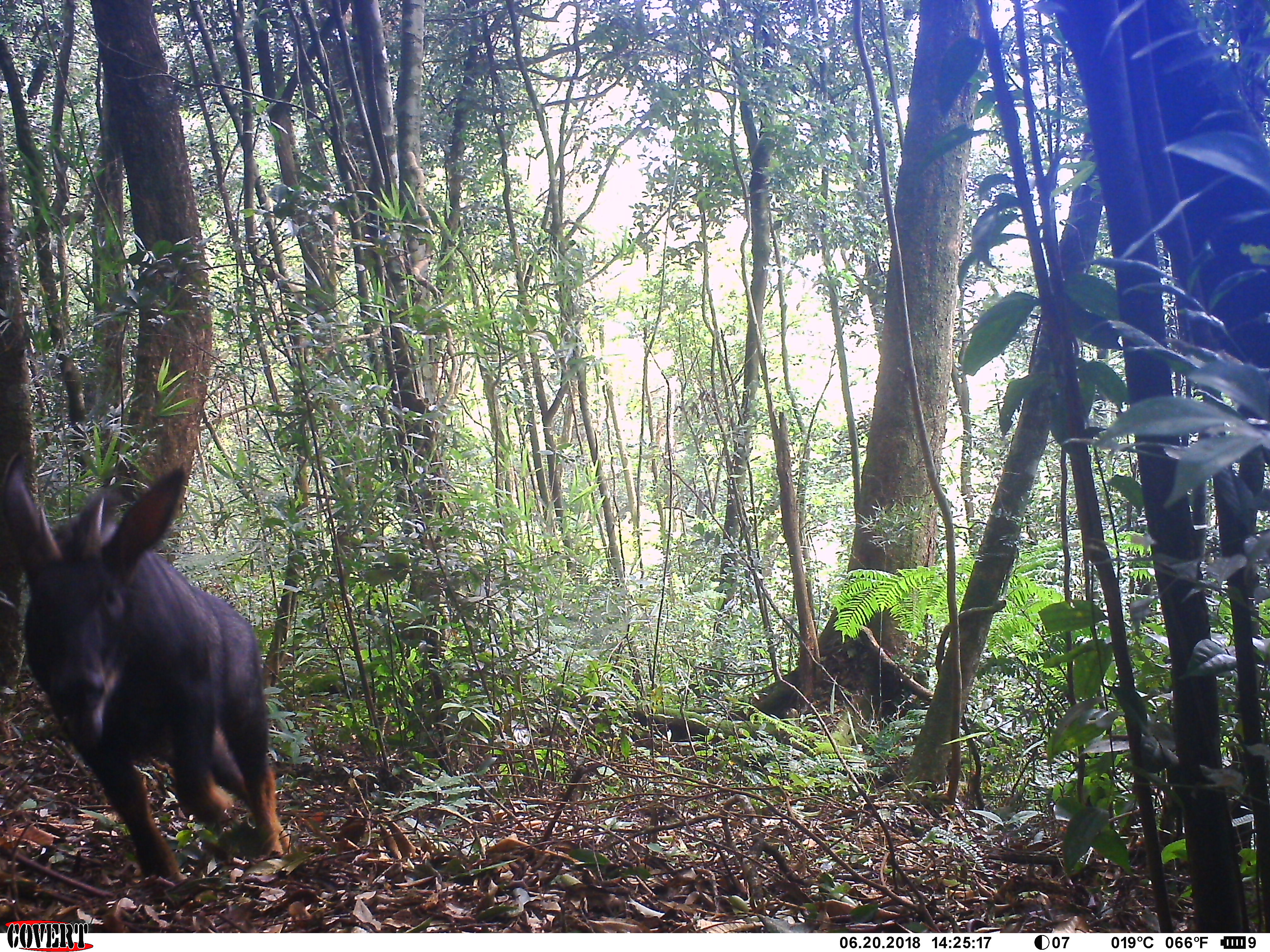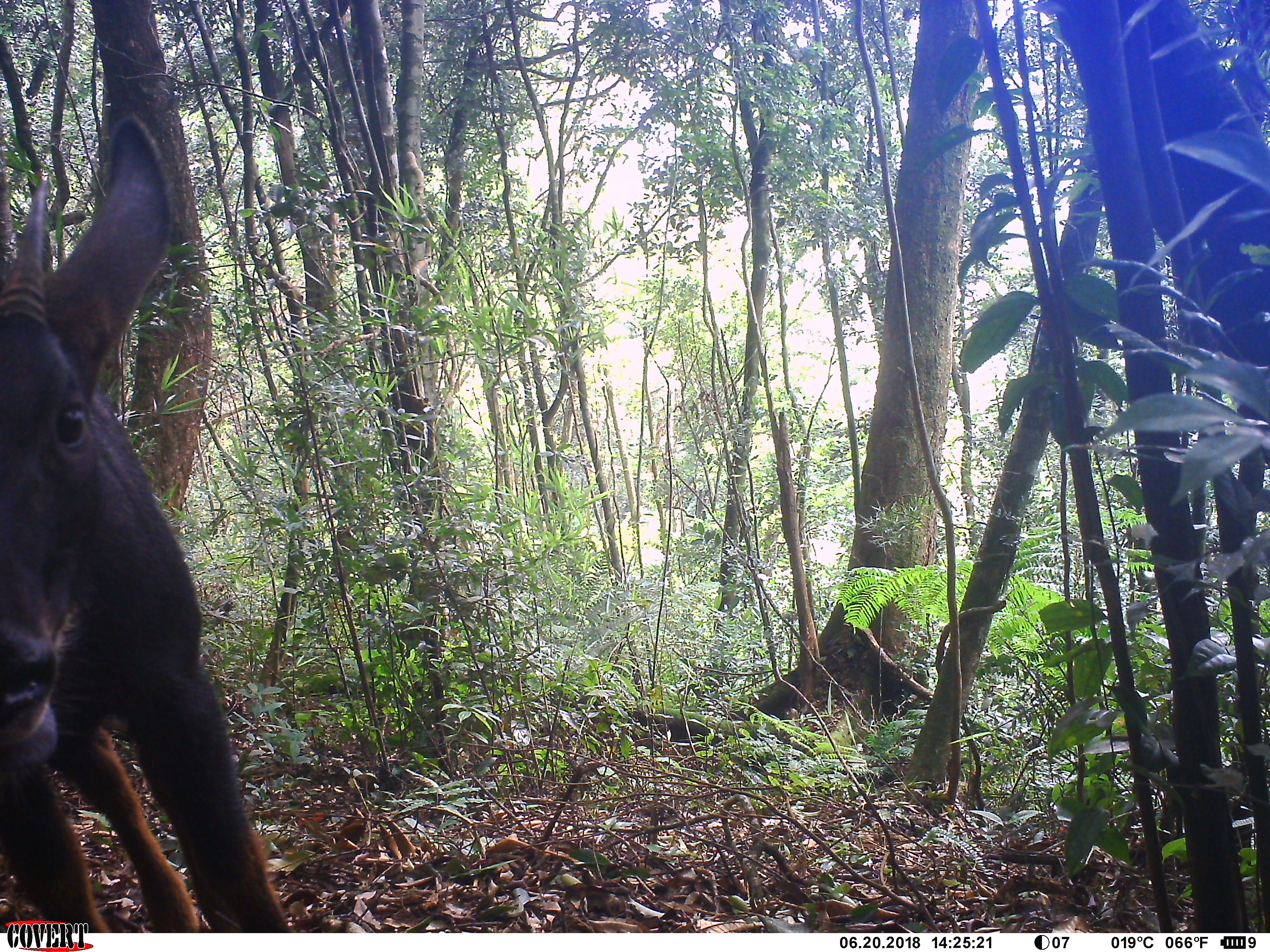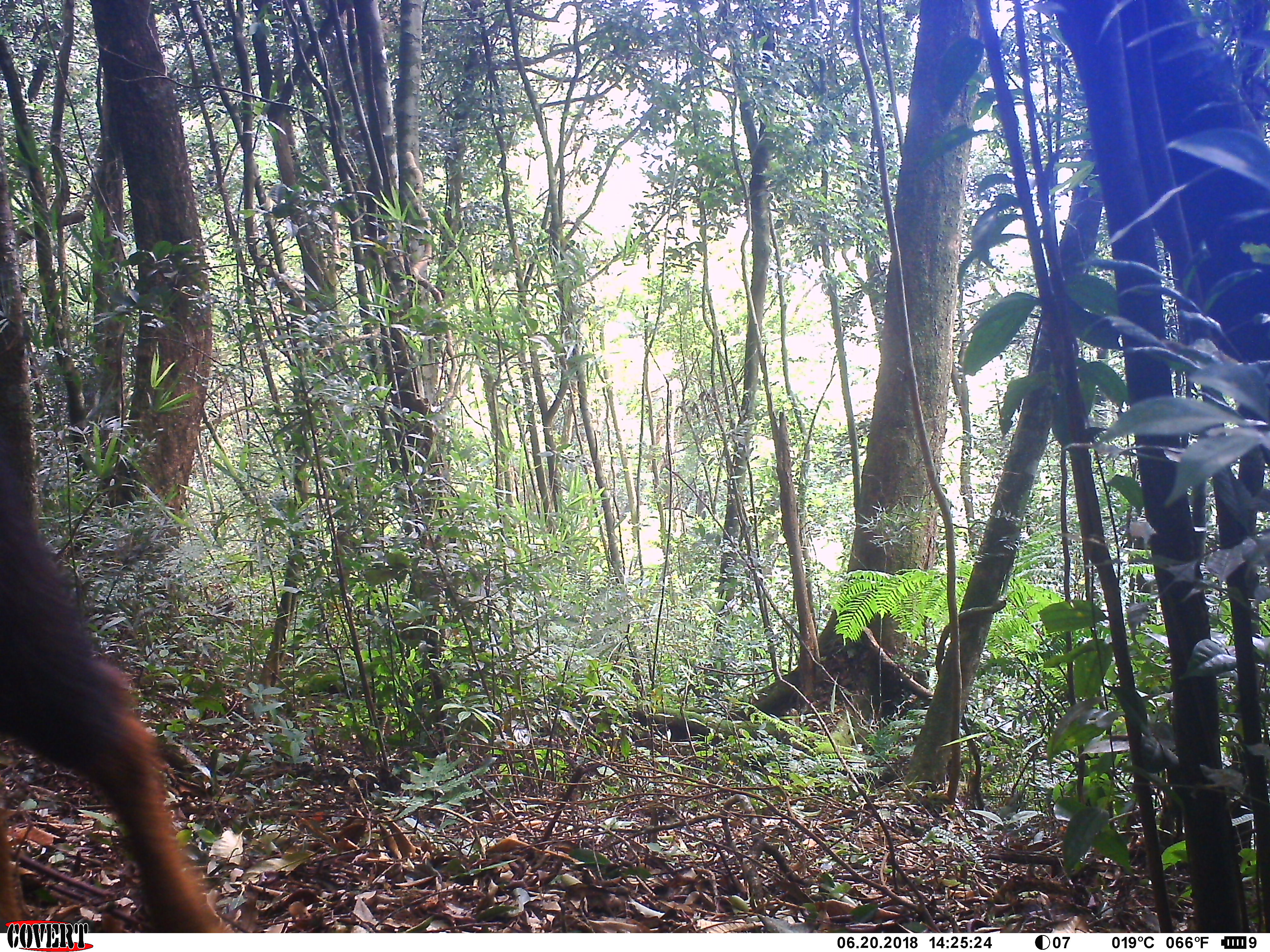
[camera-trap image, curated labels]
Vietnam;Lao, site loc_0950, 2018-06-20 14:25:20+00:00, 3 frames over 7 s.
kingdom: Animalia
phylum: Chordata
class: Mammalia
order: Artiodactyla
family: Bovidae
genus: Capricornis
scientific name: Capricornis sumatraensis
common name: chinese serow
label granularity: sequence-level